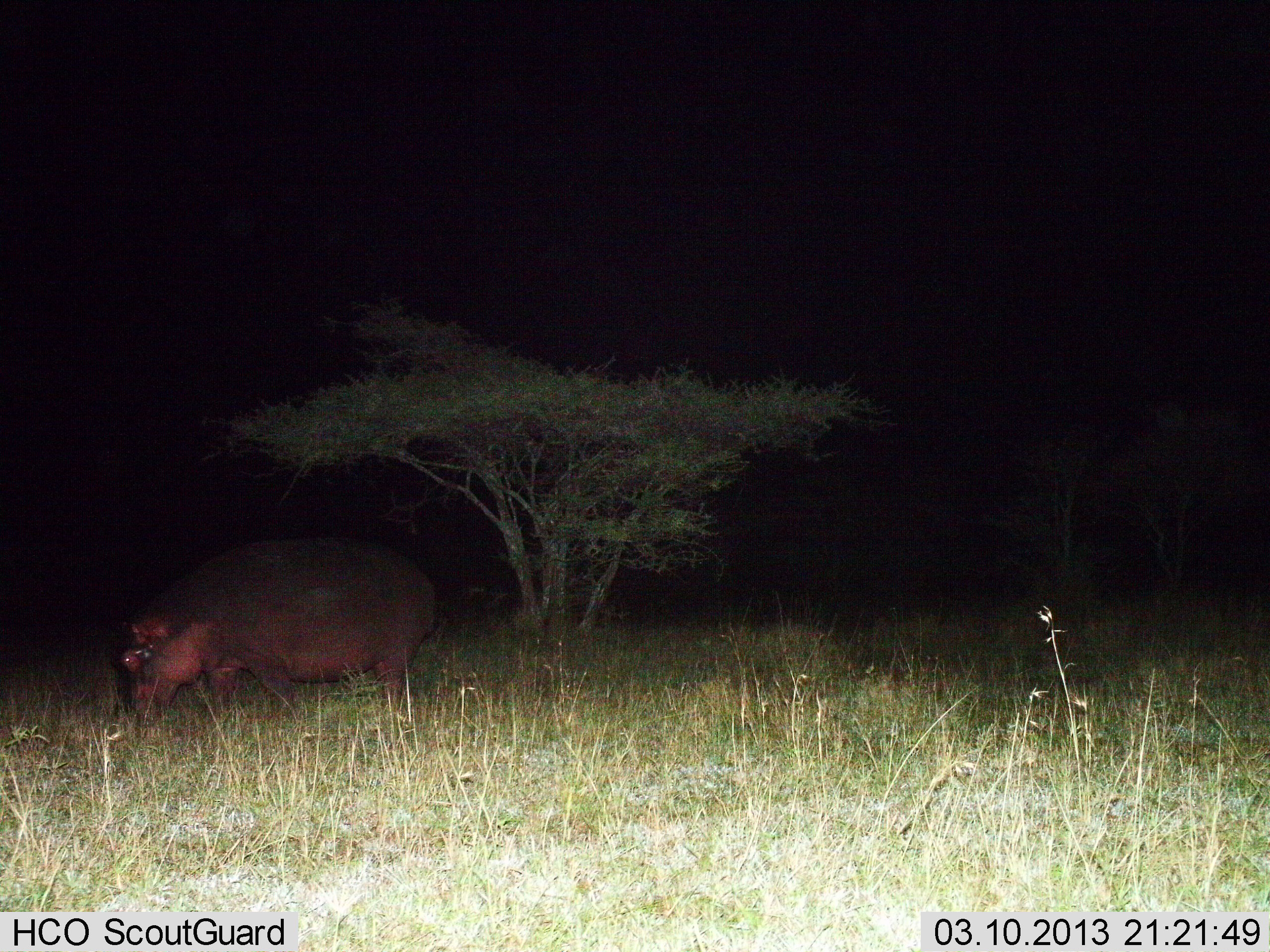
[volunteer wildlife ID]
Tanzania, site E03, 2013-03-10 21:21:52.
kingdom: Animalia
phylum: Chordata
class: Mammalia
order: Artiodactyla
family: Hippopotamidae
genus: Hippopotamus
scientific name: Hippopotamus amphibius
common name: hippopotamus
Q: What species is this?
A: Hippopotamus (Hippopotamus amphibius).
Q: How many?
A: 1.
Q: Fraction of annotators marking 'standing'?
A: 18%.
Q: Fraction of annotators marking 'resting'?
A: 0%.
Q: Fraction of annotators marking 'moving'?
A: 21%.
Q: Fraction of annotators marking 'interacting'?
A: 0%.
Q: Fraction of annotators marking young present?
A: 0%.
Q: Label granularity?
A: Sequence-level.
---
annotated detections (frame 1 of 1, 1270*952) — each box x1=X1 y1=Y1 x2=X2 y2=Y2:
animal: x1=110 y1=533 x2=444 y2=742